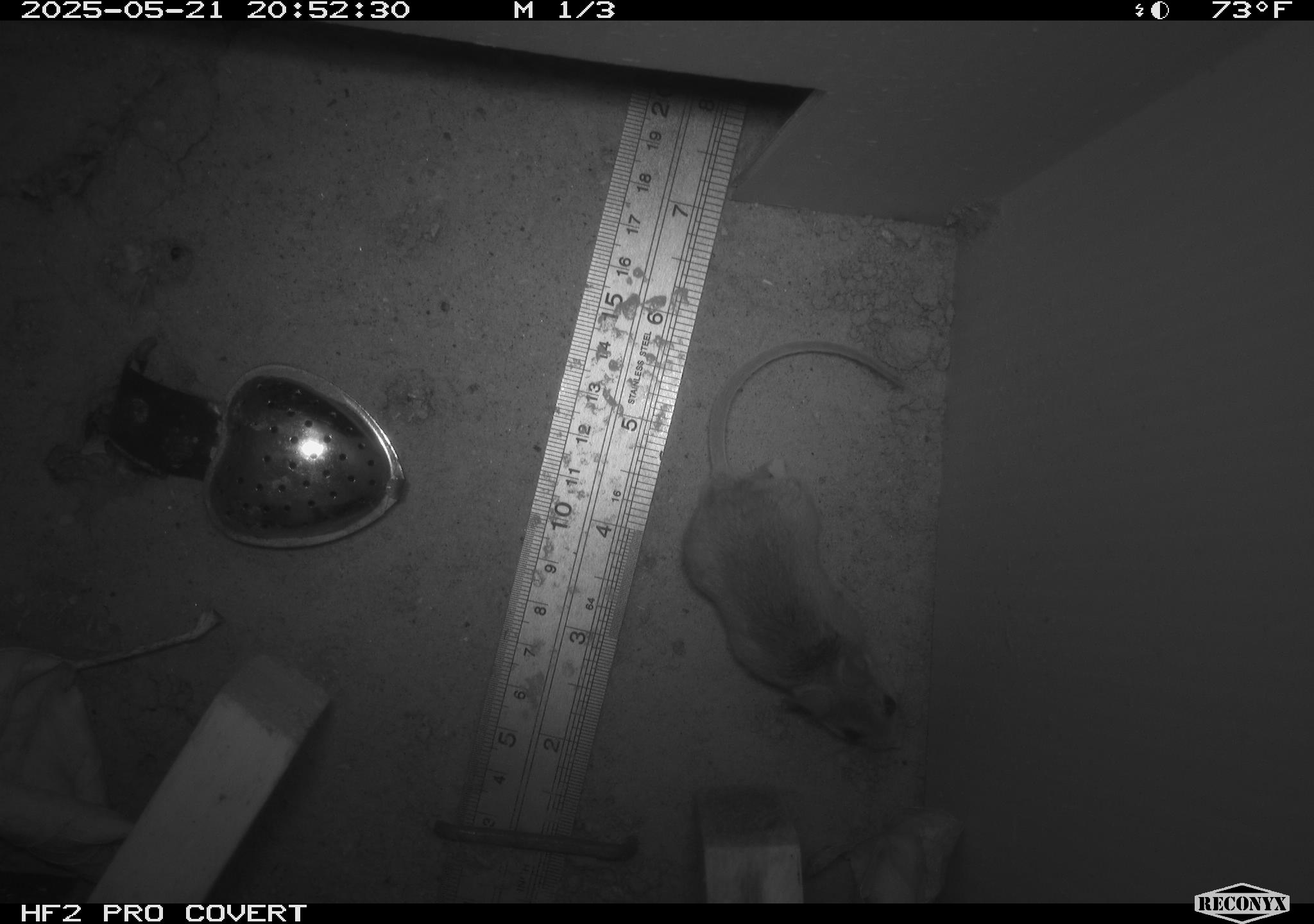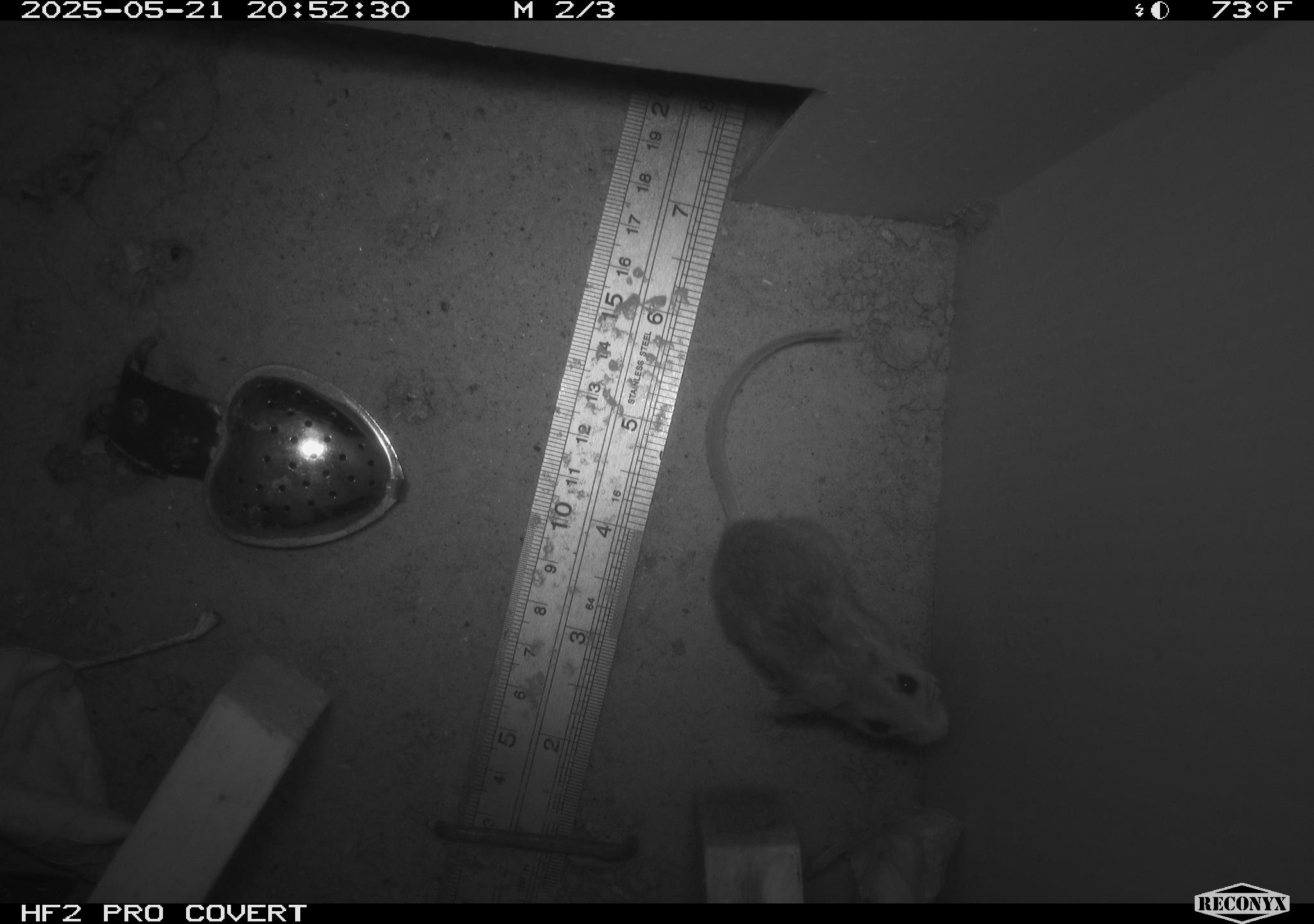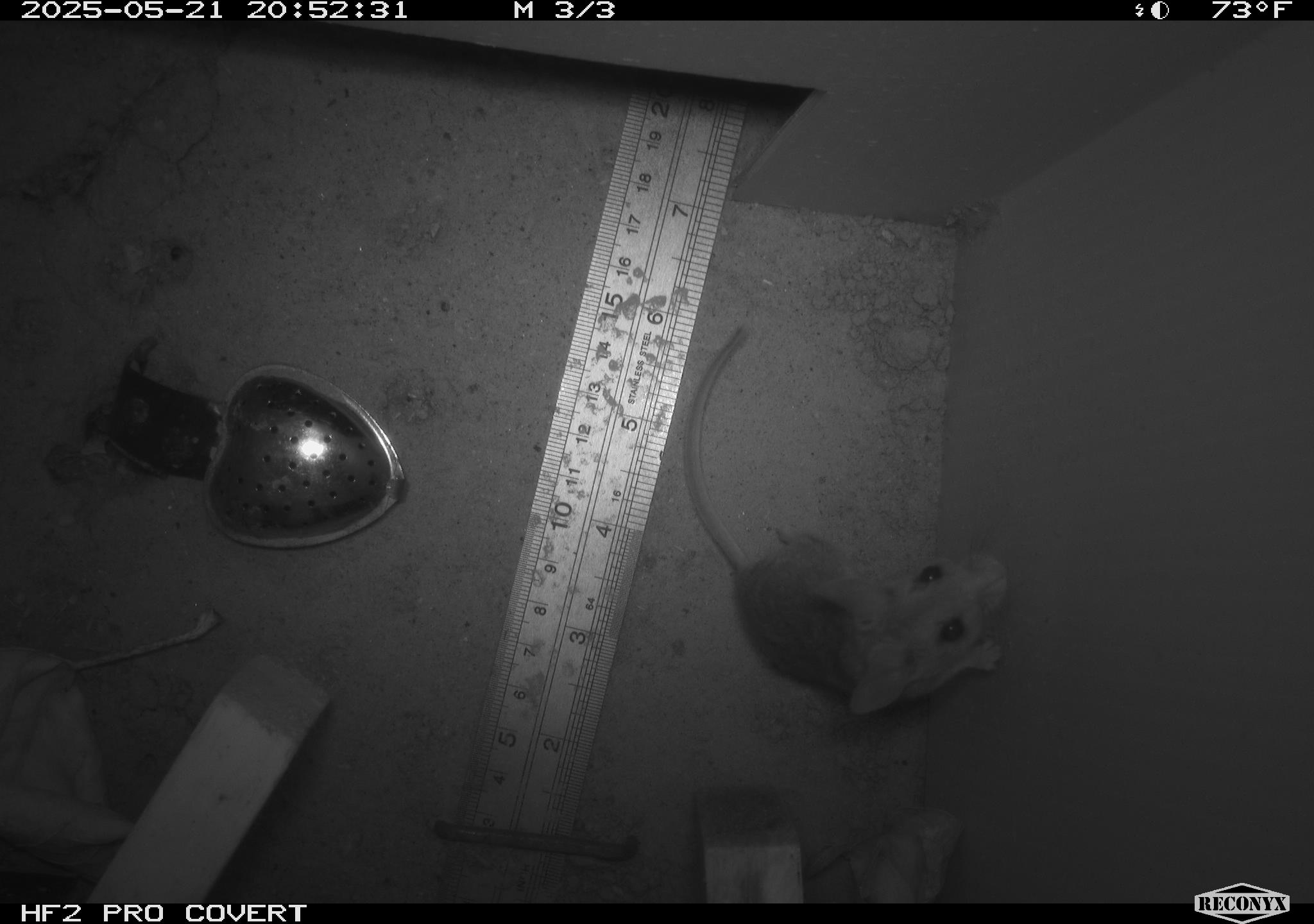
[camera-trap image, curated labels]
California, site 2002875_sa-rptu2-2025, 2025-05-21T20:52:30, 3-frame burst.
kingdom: Animalia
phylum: Chordata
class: Mammalia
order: Rodentia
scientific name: Rodentia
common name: mouse species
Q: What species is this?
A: Mouse species (Rodentia).